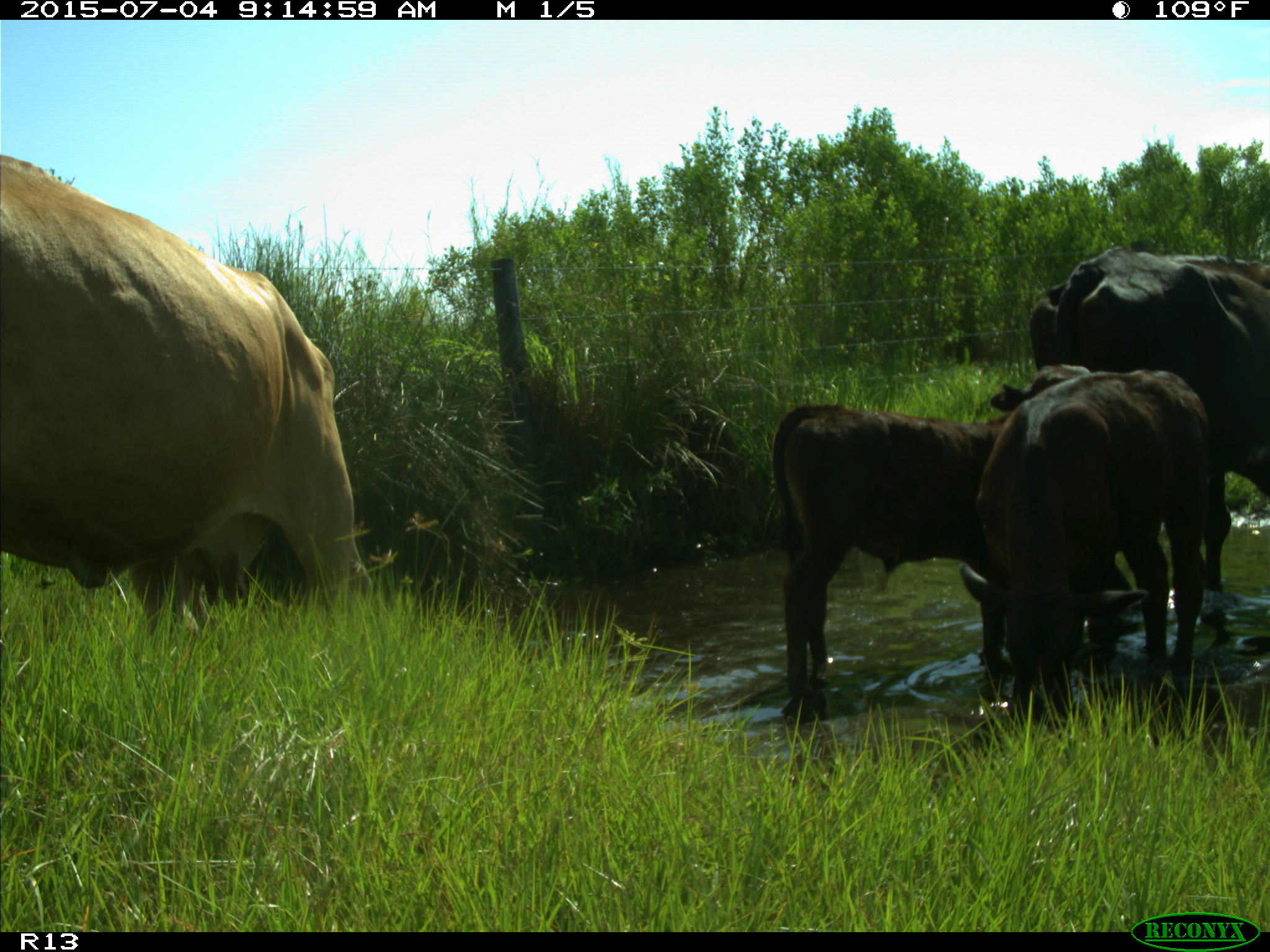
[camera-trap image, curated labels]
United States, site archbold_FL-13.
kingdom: Animalia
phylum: Chordata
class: Mammalia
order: Artiodactyla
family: Bovidae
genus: Bos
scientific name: Bos taurus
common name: domestic cow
Bos taurus (domestic cow).